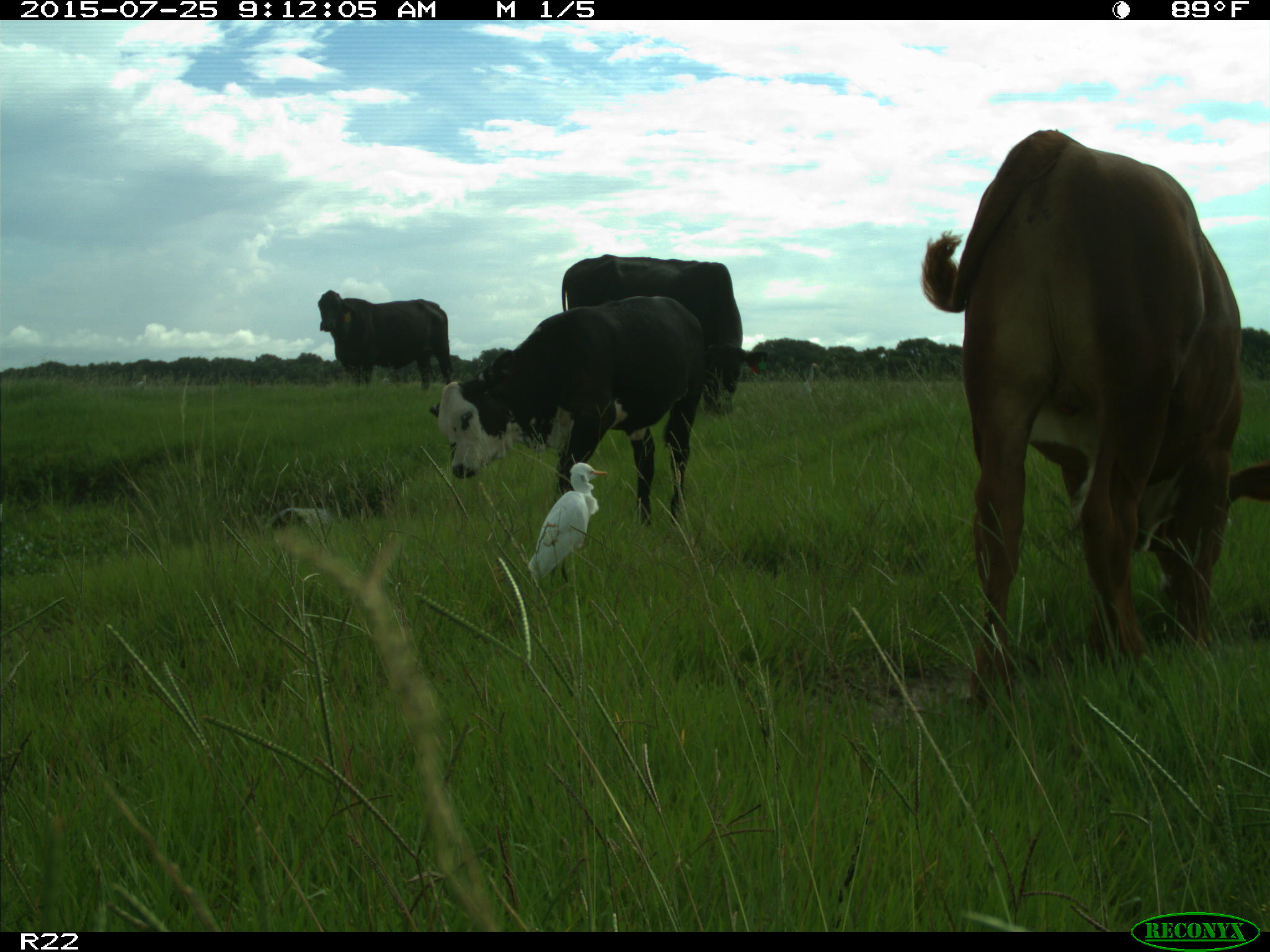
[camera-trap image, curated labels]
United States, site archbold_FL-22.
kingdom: Animalia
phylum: Chordata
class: Mammalia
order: Artiodactyla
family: Bovidae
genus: Bos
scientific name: Bos taurus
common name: domestic cow